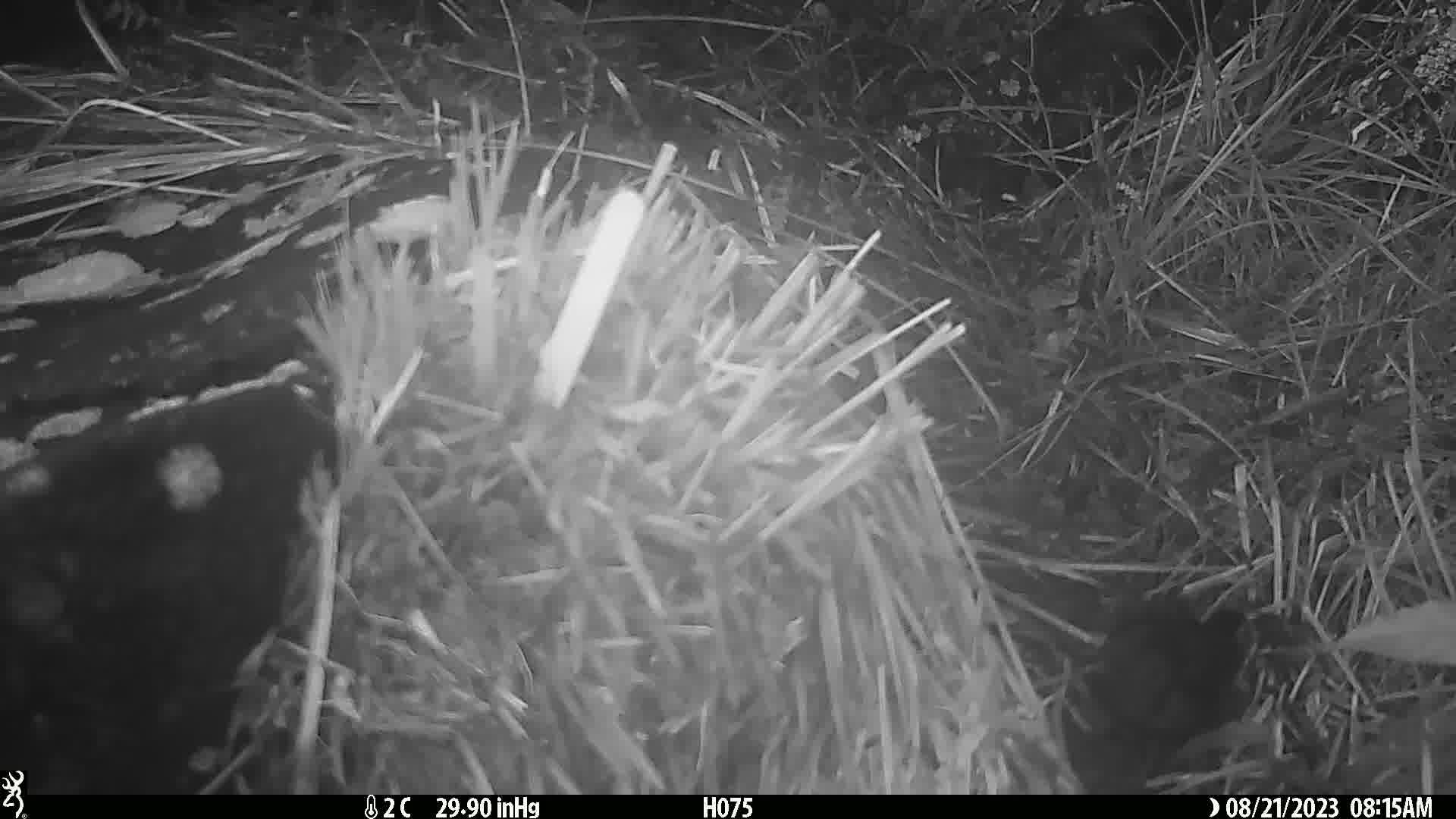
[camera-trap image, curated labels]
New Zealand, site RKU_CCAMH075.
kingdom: Animalia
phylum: Chordata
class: Aves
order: Passeriformes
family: Turdidae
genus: Turdus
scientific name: Turdus merula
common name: eurasian blackbird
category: blackbird